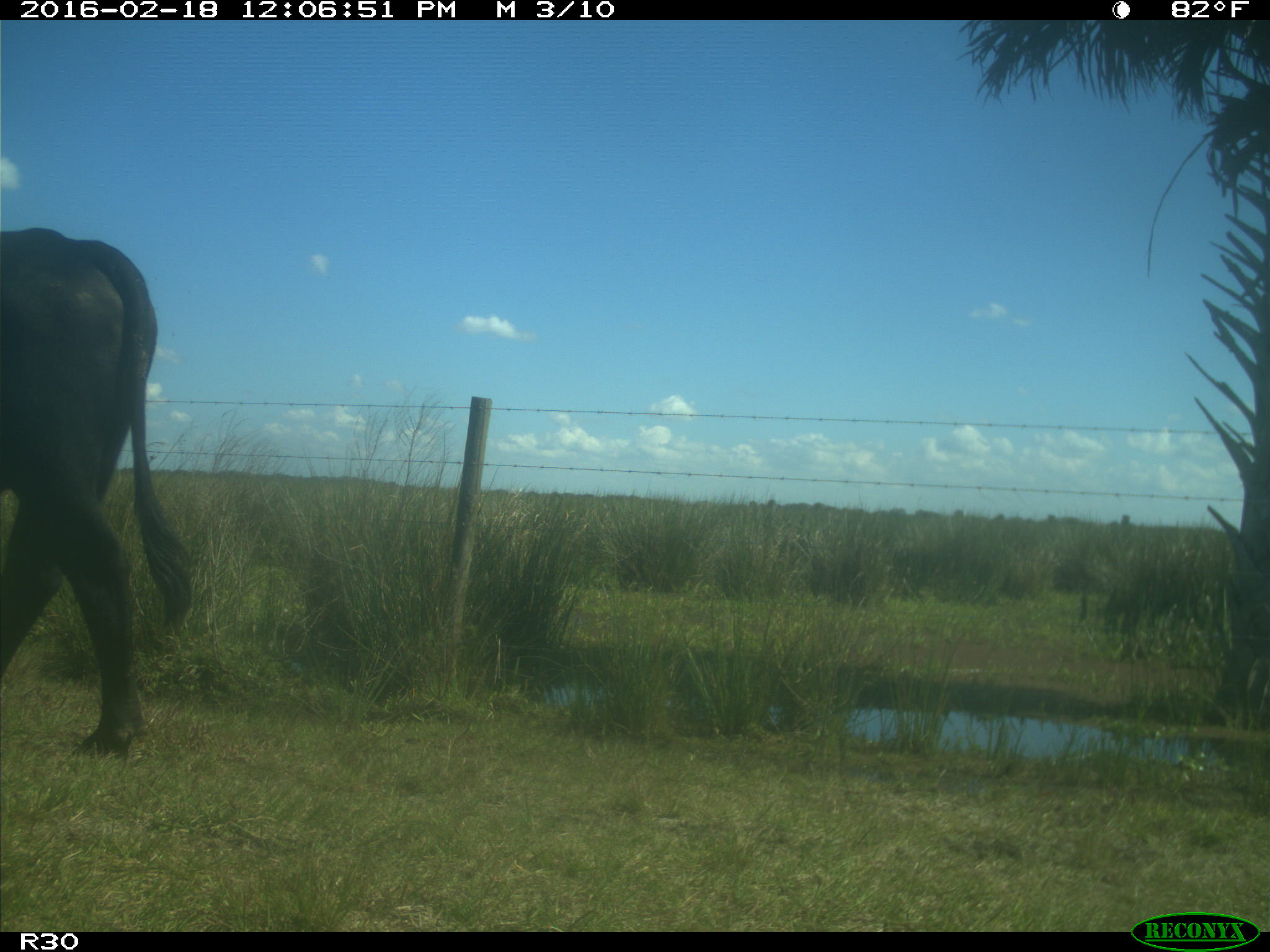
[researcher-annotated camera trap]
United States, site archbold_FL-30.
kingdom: Animalia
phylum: Chordata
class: Mammalia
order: Artiodactyla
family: Bovidae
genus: Bos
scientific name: Bos taurus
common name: domestic cow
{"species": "Bos taurus (domestic cow)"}